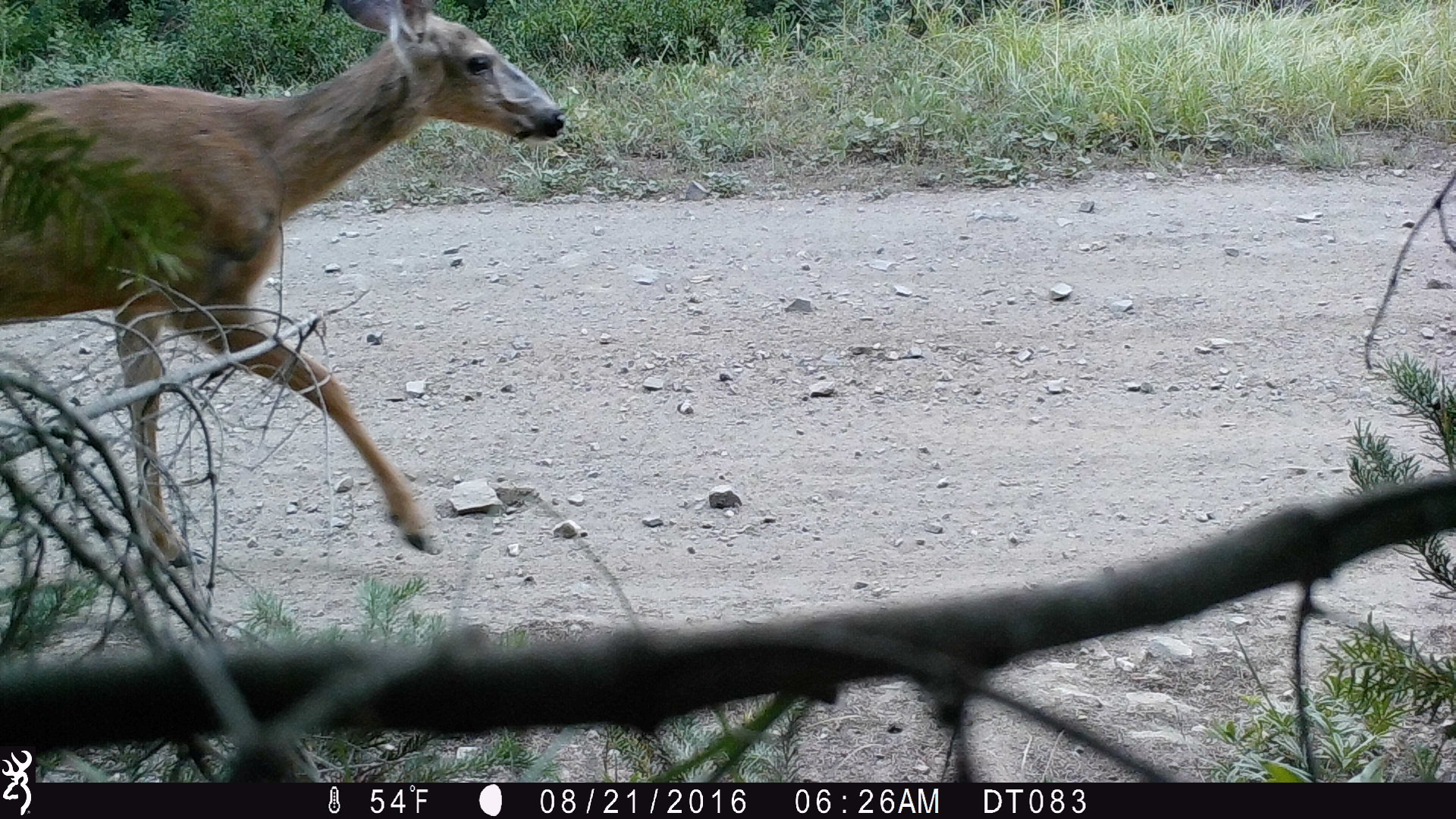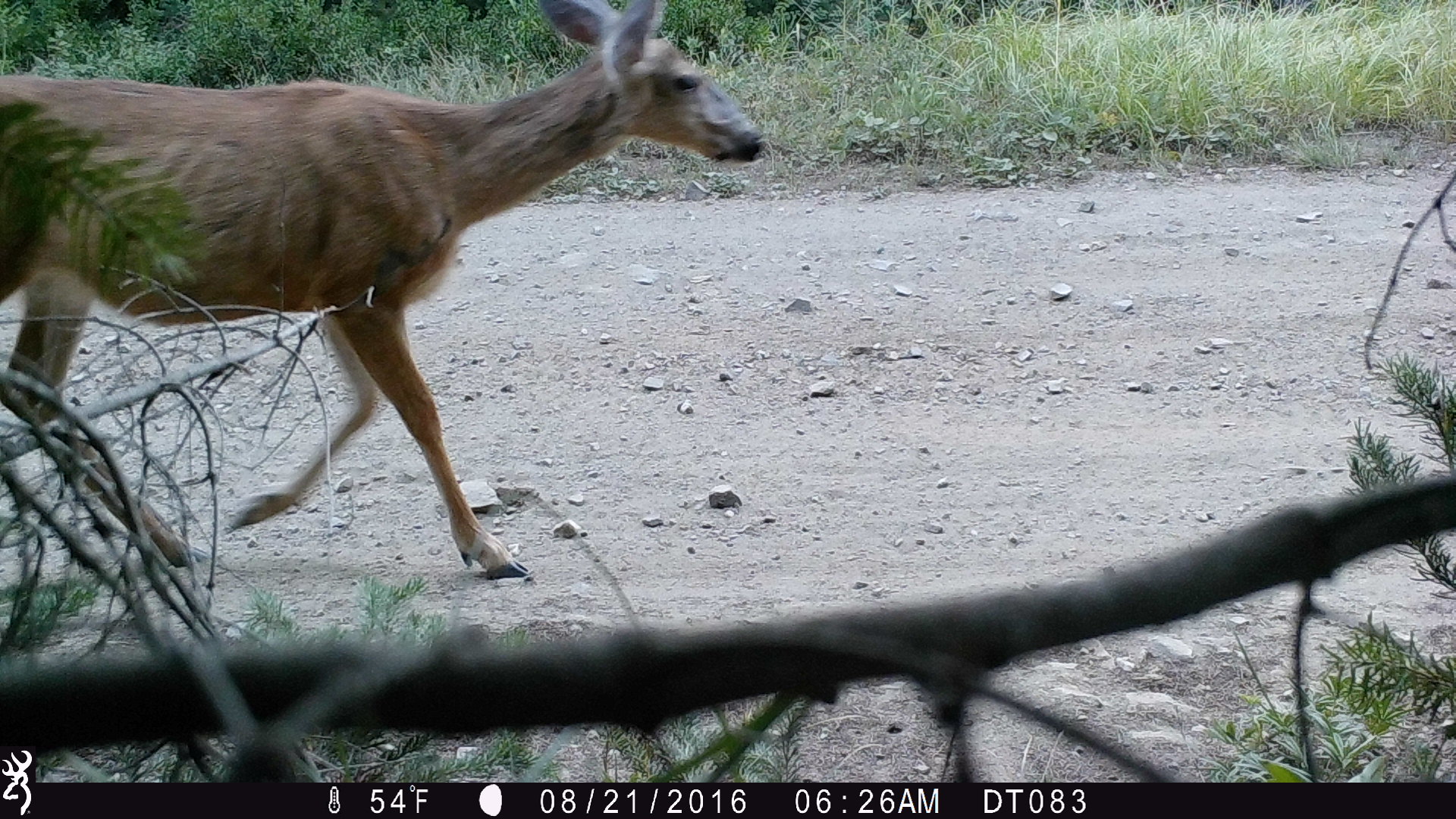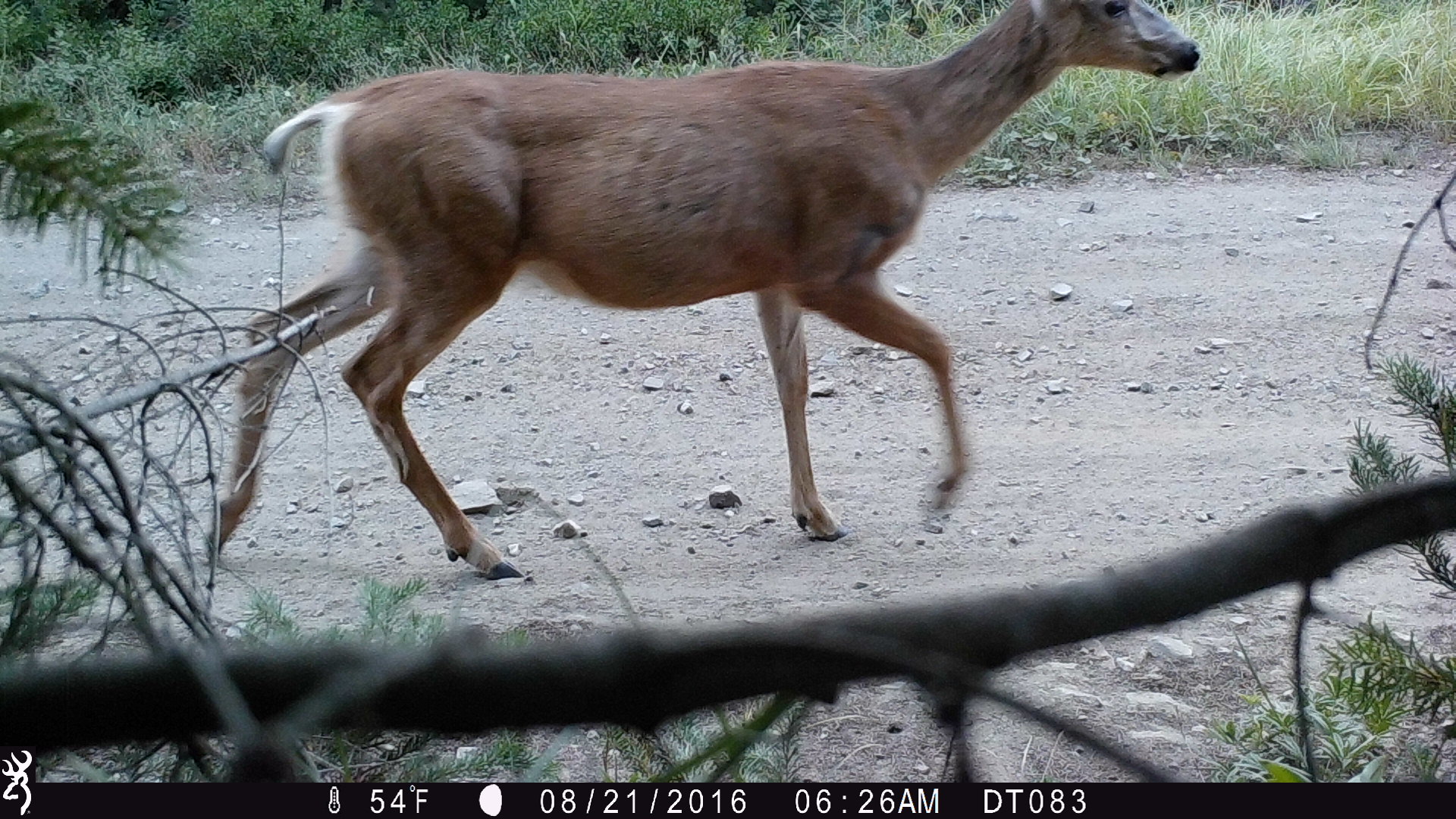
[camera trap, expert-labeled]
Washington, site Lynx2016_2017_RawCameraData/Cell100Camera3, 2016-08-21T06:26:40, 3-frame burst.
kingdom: Animalia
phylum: Chordata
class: Mammalia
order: Artiodactyla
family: Cervidae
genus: Odocoileus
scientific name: Odocoileus hemionus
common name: mule deer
Odocoileus hemionus (mule deer). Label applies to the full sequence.